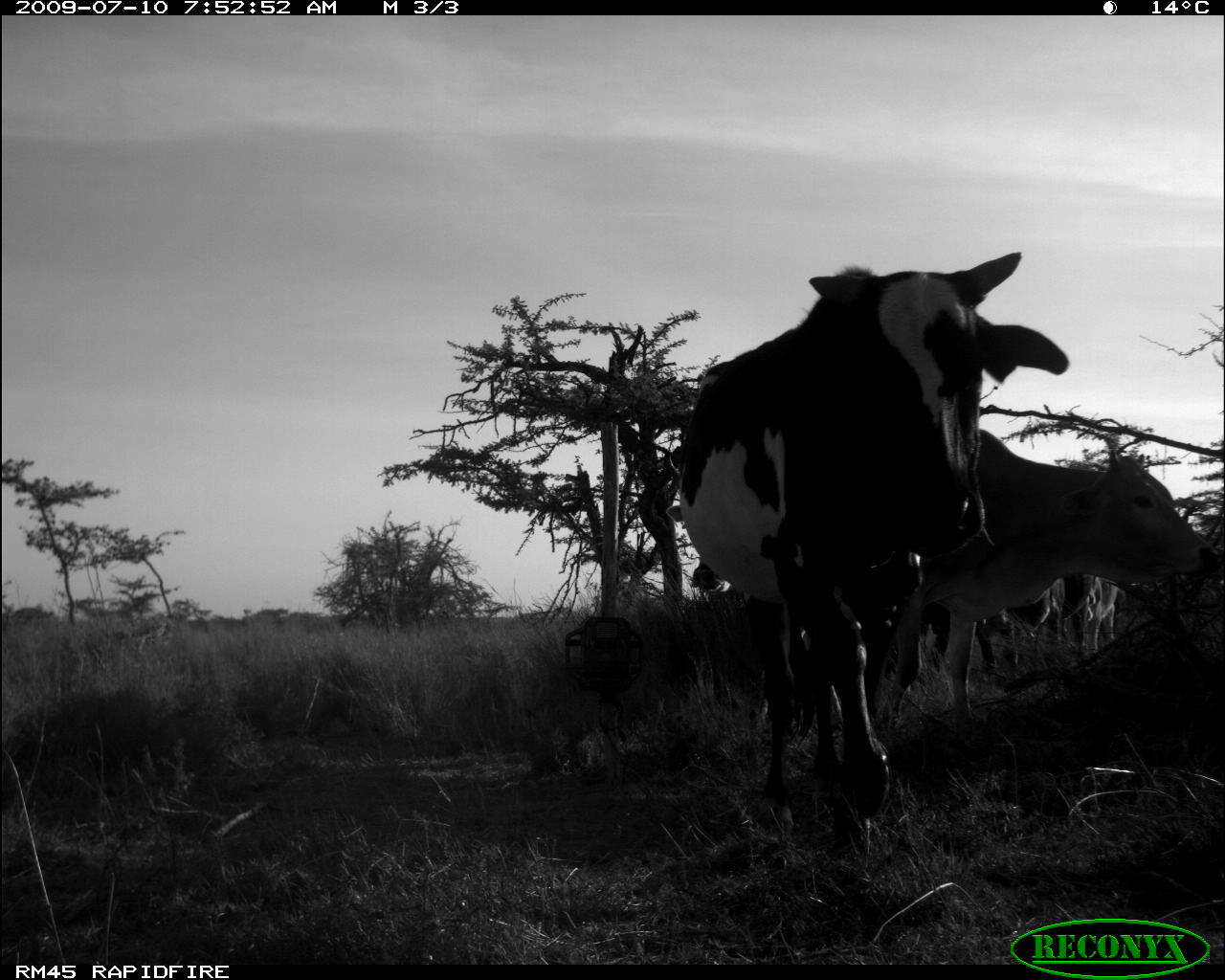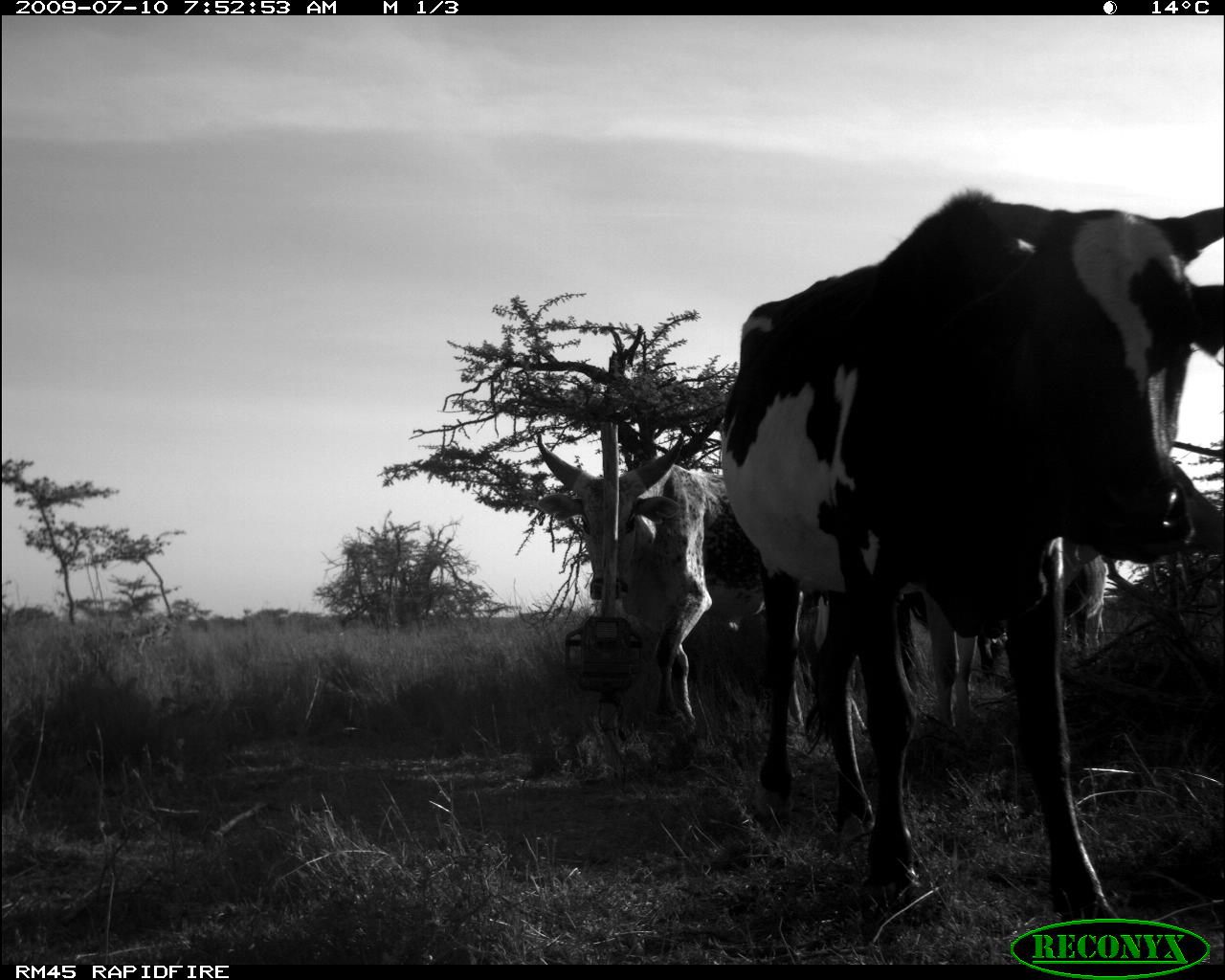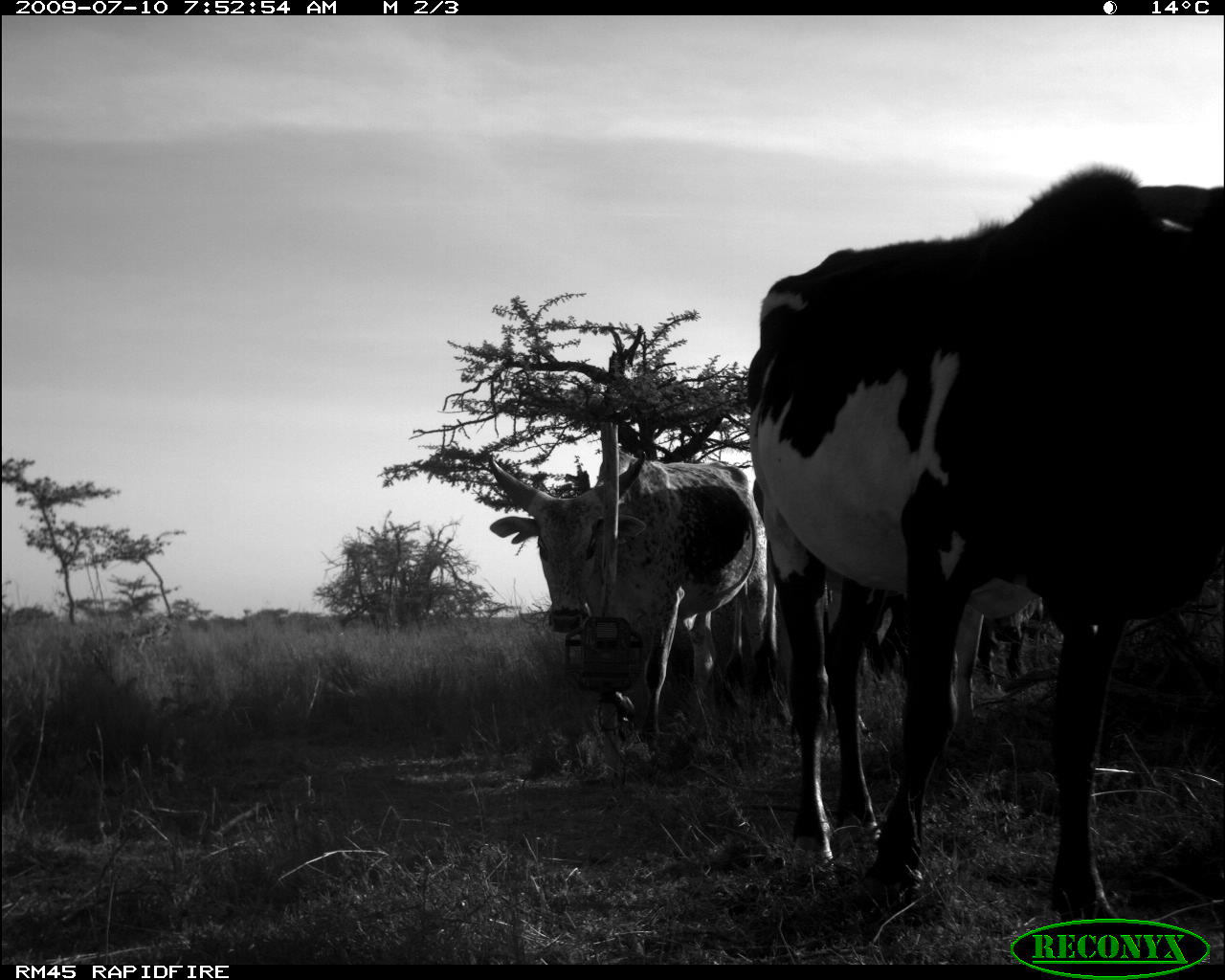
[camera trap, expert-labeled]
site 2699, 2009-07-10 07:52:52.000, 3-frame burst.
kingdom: Animalia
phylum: Chordata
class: Mammalia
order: Artiodactyla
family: Bovidae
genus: Bos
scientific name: Bos taurus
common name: domestic cattle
Bos taurus (domestic cattle), count 3.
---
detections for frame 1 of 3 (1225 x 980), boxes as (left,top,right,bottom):
bos taurus: (679,251,1069,854); (809,428,1220,734); (665,505,845,733); (883,602,996,684); (983,592,1050,668); (1084,574,1126,660); (1050,576,1094,654)